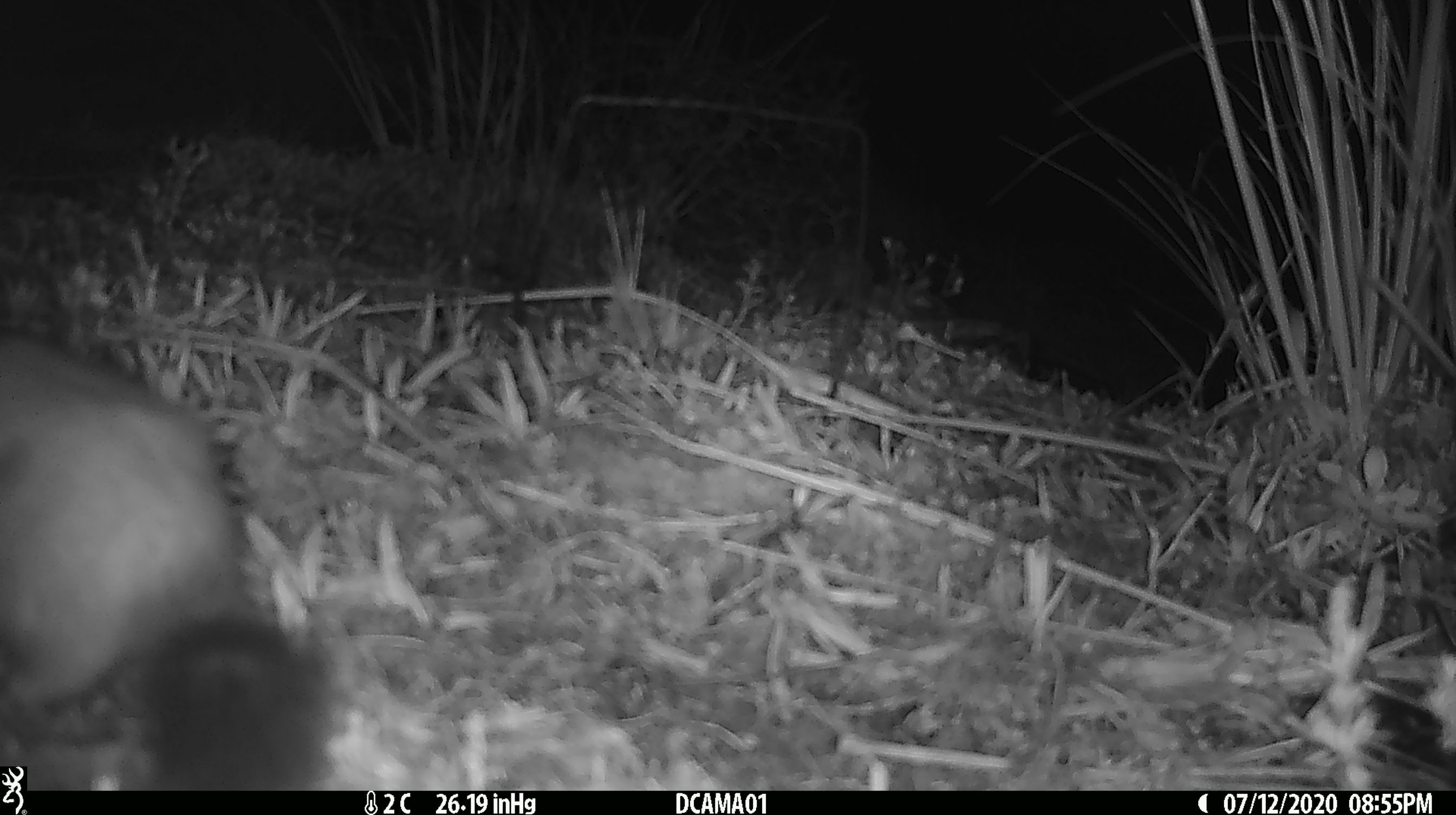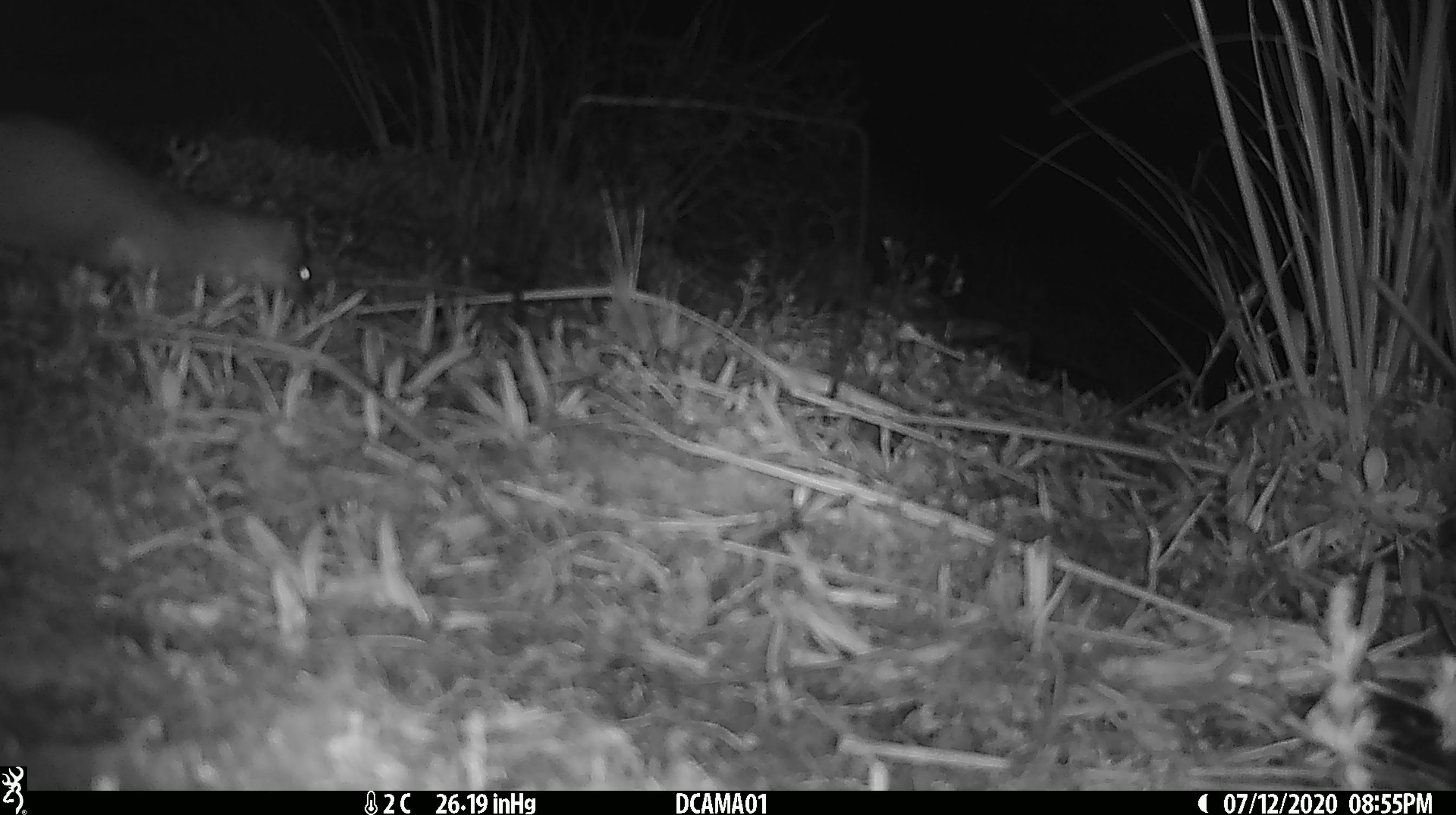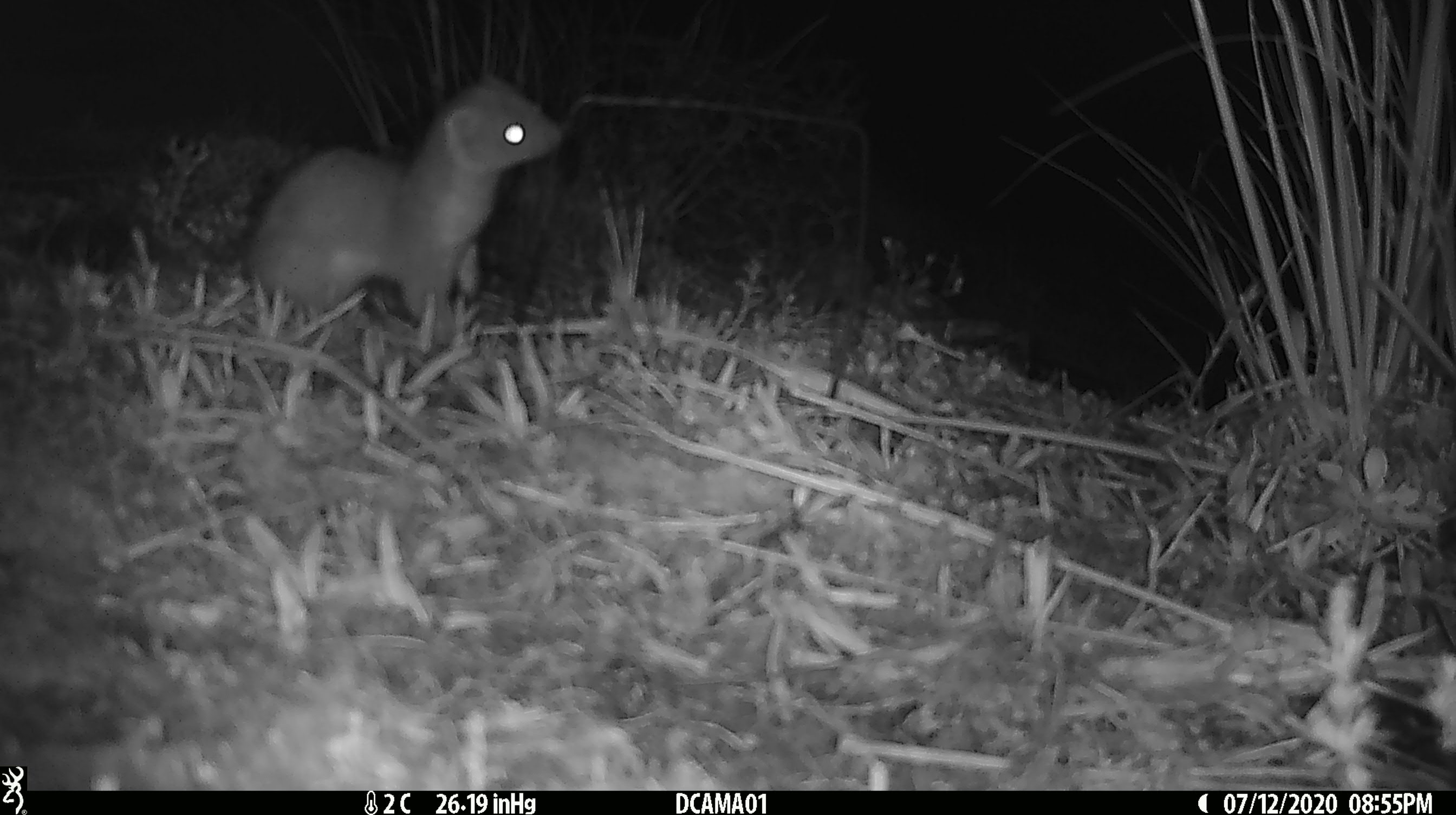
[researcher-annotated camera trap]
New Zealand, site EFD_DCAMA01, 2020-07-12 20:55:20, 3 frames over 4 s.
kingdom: Animalia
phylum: Chordata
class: Mammalia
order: Carnivora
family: Mustelidae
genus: Mustela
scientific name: Mustela erminea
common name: stoat